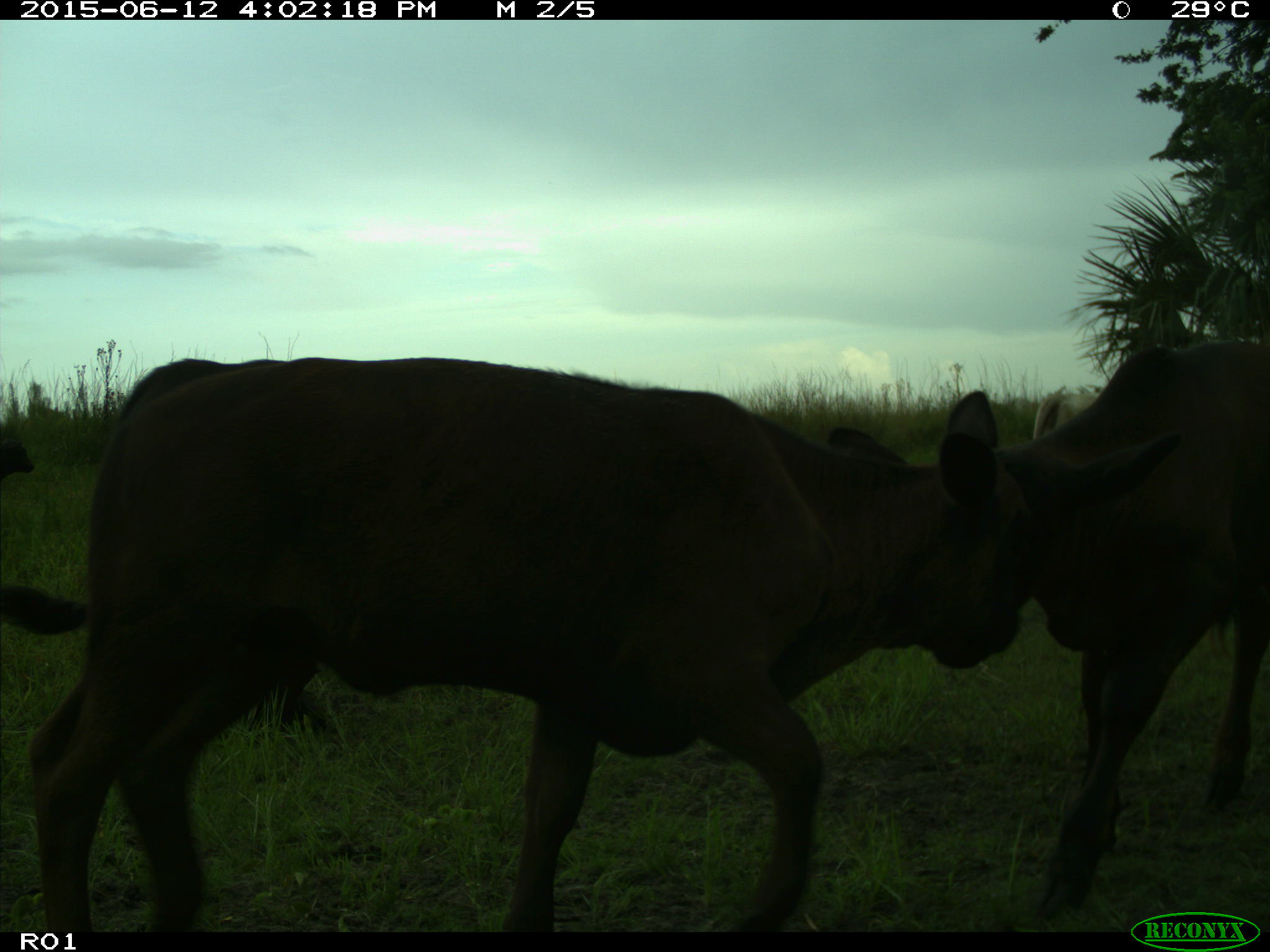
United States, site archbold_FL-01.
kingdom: Animalia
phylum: Chordata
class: Mammalia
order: Artiodactyla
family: Bovidae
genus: Bos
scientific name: Bos taurus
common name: domestic cow